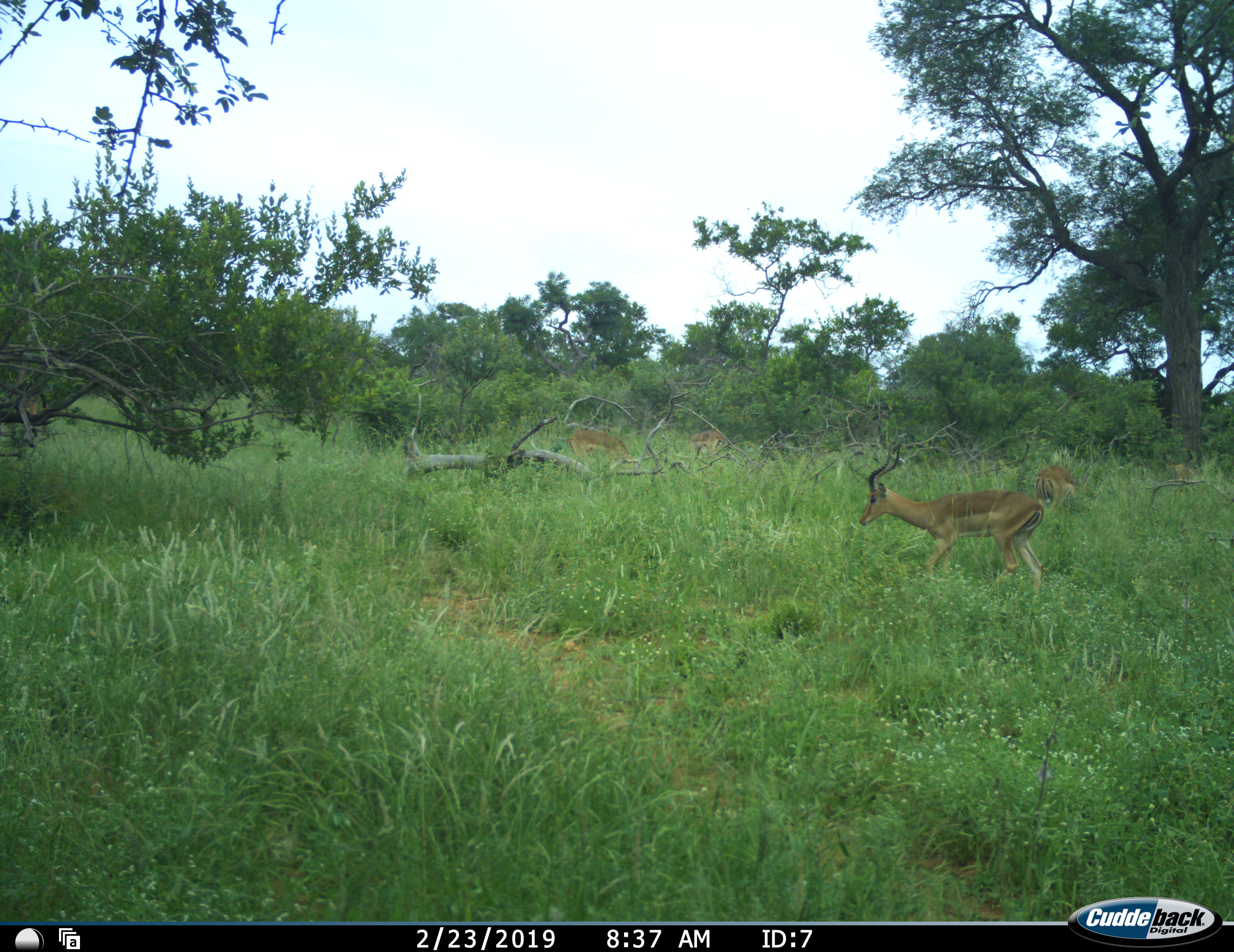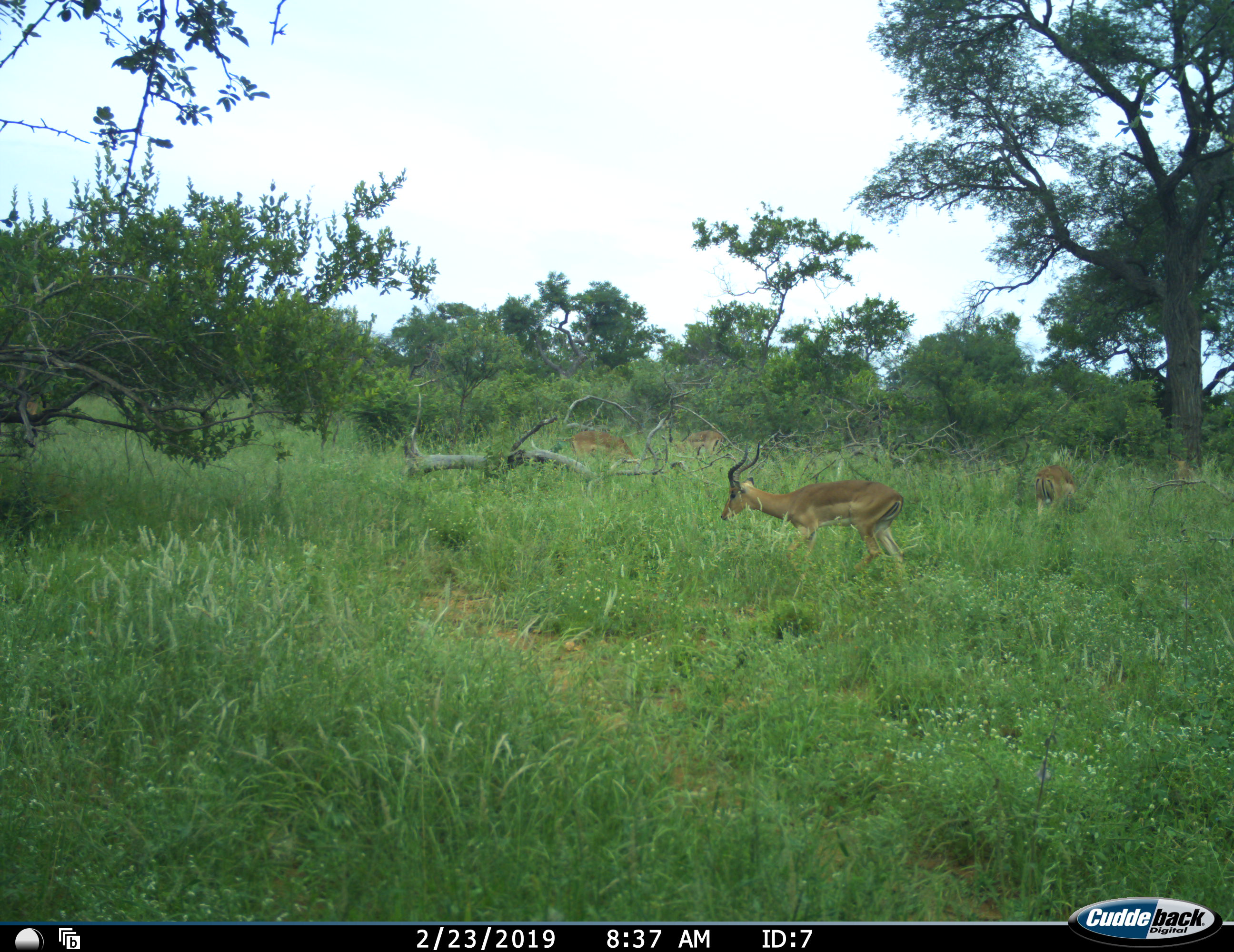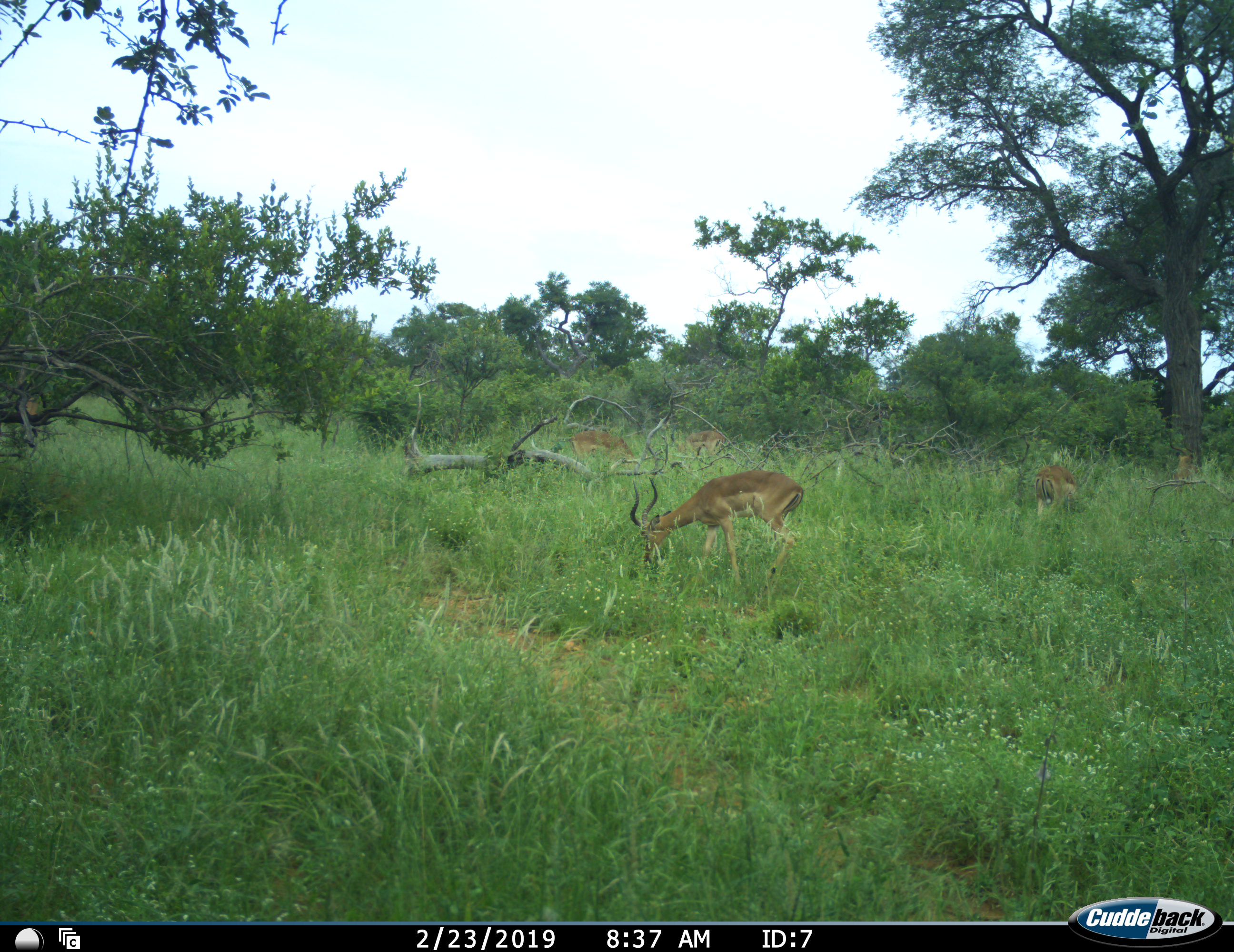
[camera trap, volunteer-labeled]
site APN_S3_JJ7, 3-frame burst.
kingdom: Animalia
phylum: Chordata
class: Mammalia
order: Artiodactyla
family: Bovidae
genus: Aepyceros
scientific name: Aepyceros melampus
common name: impala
Impala (Aepyceros melampus), count 4. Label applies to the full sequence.